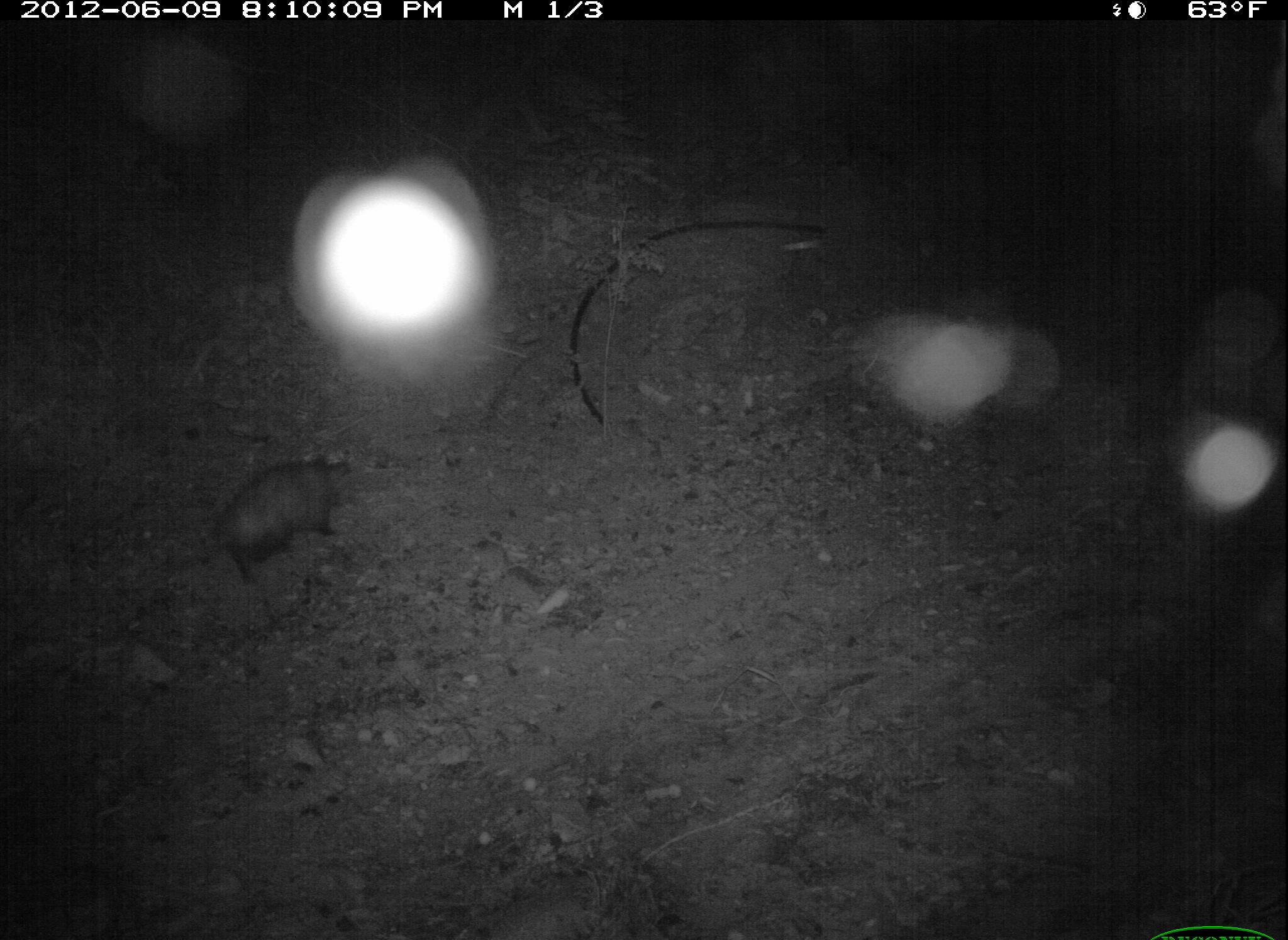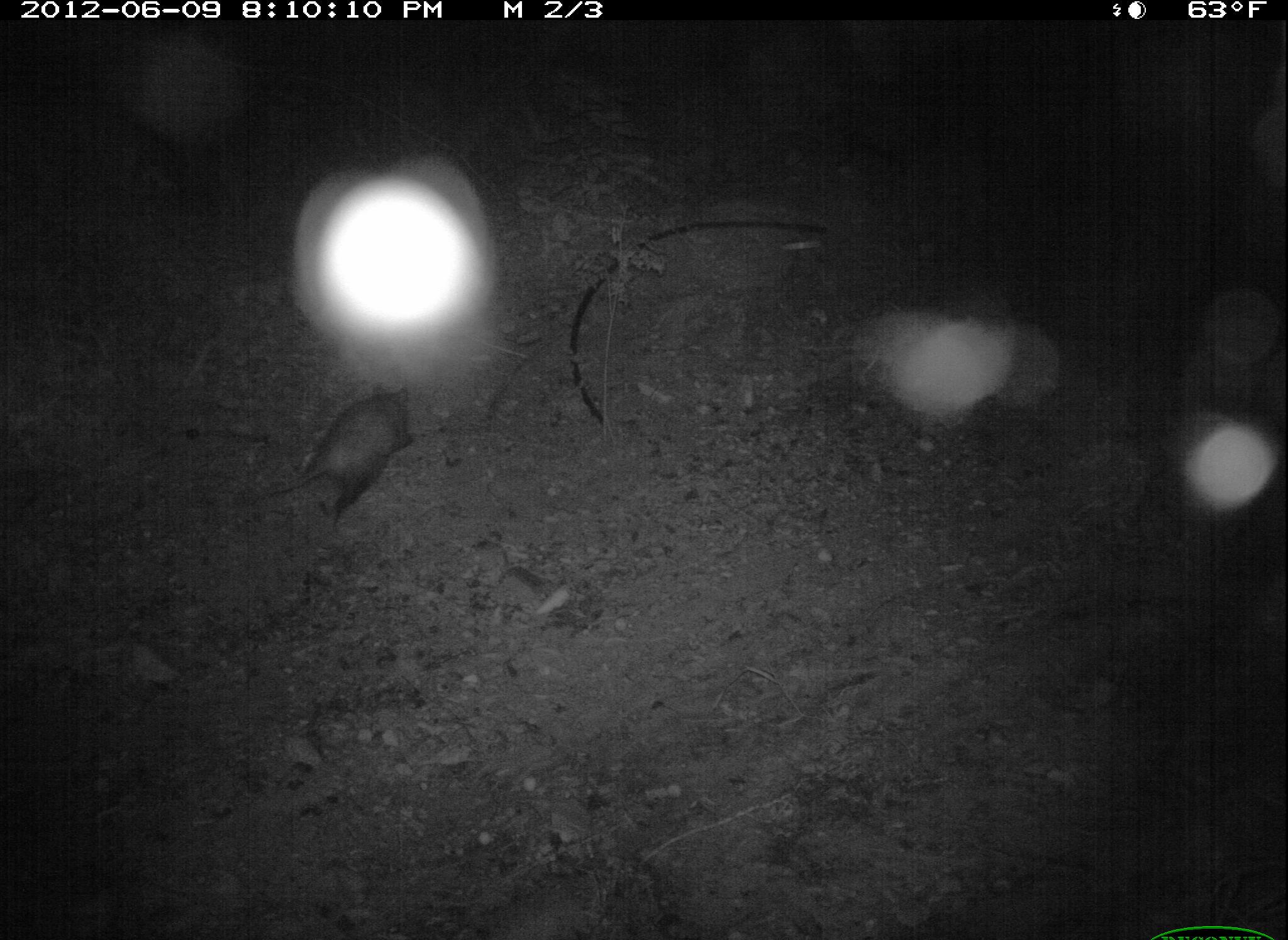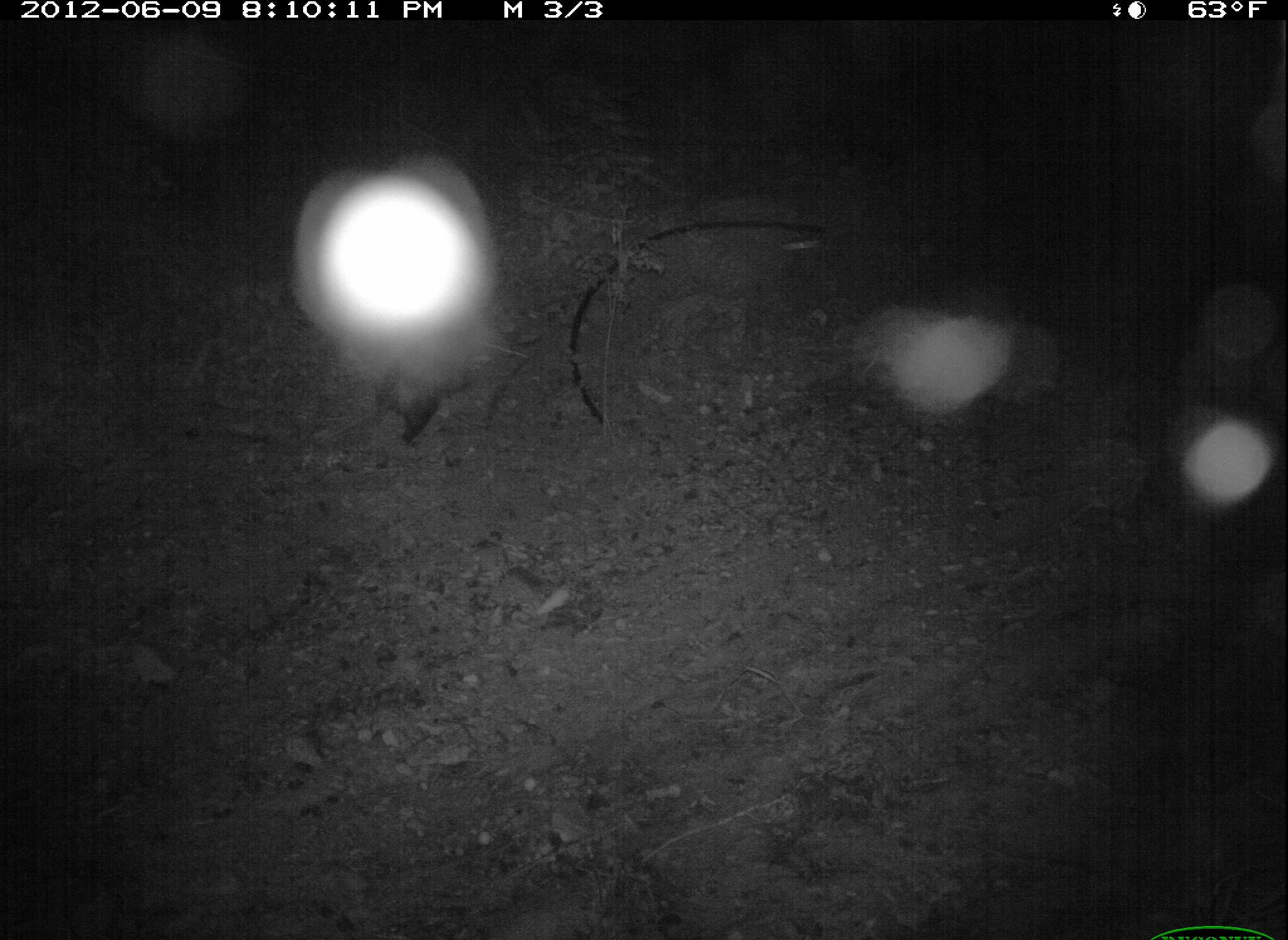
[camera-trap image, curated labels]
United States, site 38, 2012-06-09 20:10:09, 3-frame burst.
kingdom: Animalia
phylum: Chordata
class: Mammalia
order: Didelphimorphia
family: Didelphidae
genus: Didelphis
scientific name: Didelphis virginiana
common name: virginia opossum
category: opossum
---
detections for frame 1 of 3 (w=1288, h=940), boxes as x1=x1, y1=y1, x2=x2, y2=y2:
opossum: x1=185, y1=451, x2=370, y2=578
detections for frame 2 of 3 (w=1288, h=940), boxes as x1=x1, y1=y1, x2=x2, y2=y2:
opossum: x1=240, y1=372, x2=436, y2=561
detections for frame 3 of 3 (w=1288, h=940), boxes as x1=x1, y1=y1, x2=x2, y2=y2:
opossum: x1=303, y1=312, x2=528, y2=449